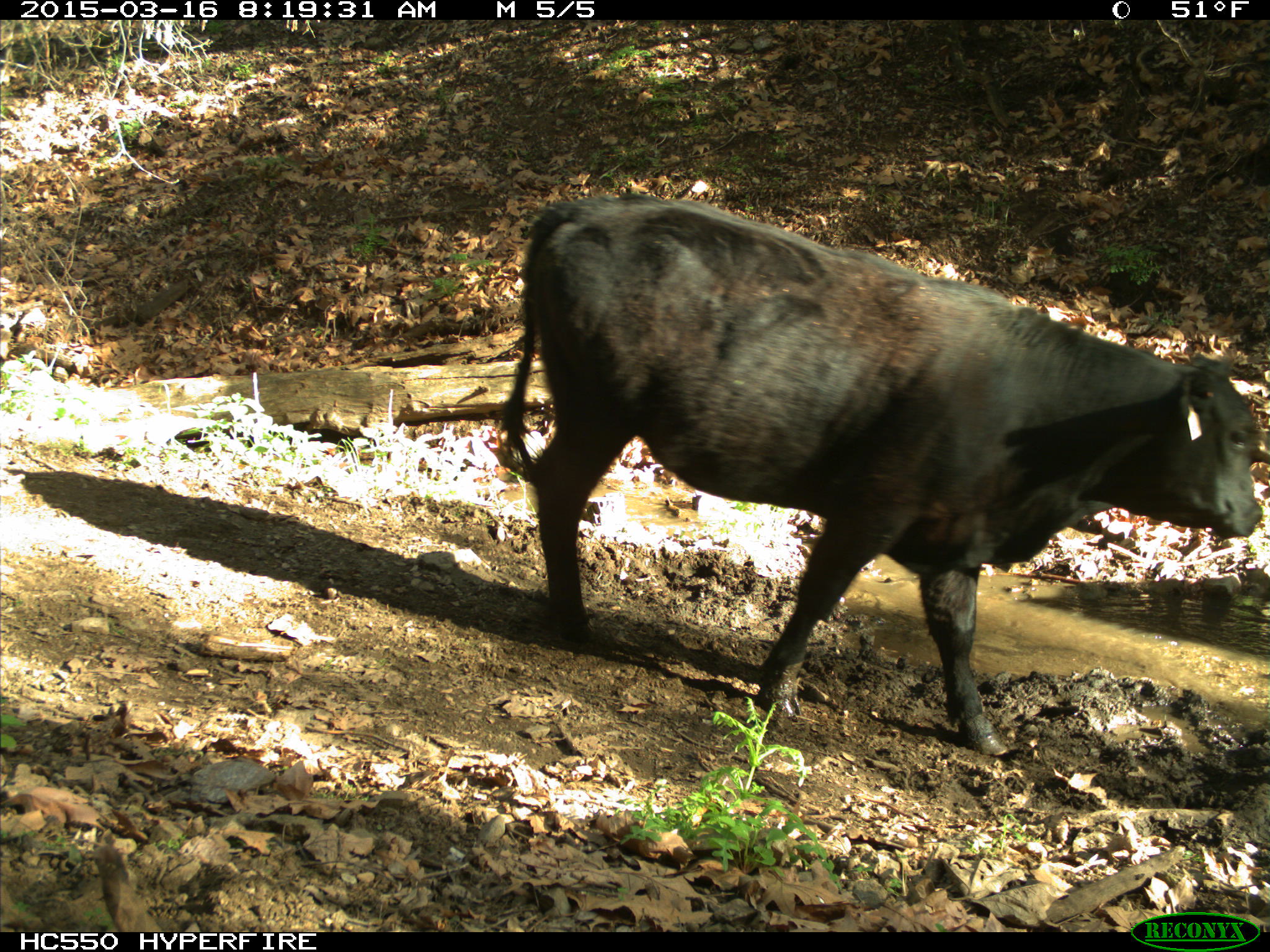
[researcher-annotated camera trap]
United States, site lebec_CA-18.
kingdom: Animalia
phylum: Chordata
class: Mammalia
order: Artiodactyla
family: Bovidae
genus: Bos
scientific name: Bos taurus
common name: domestic cow